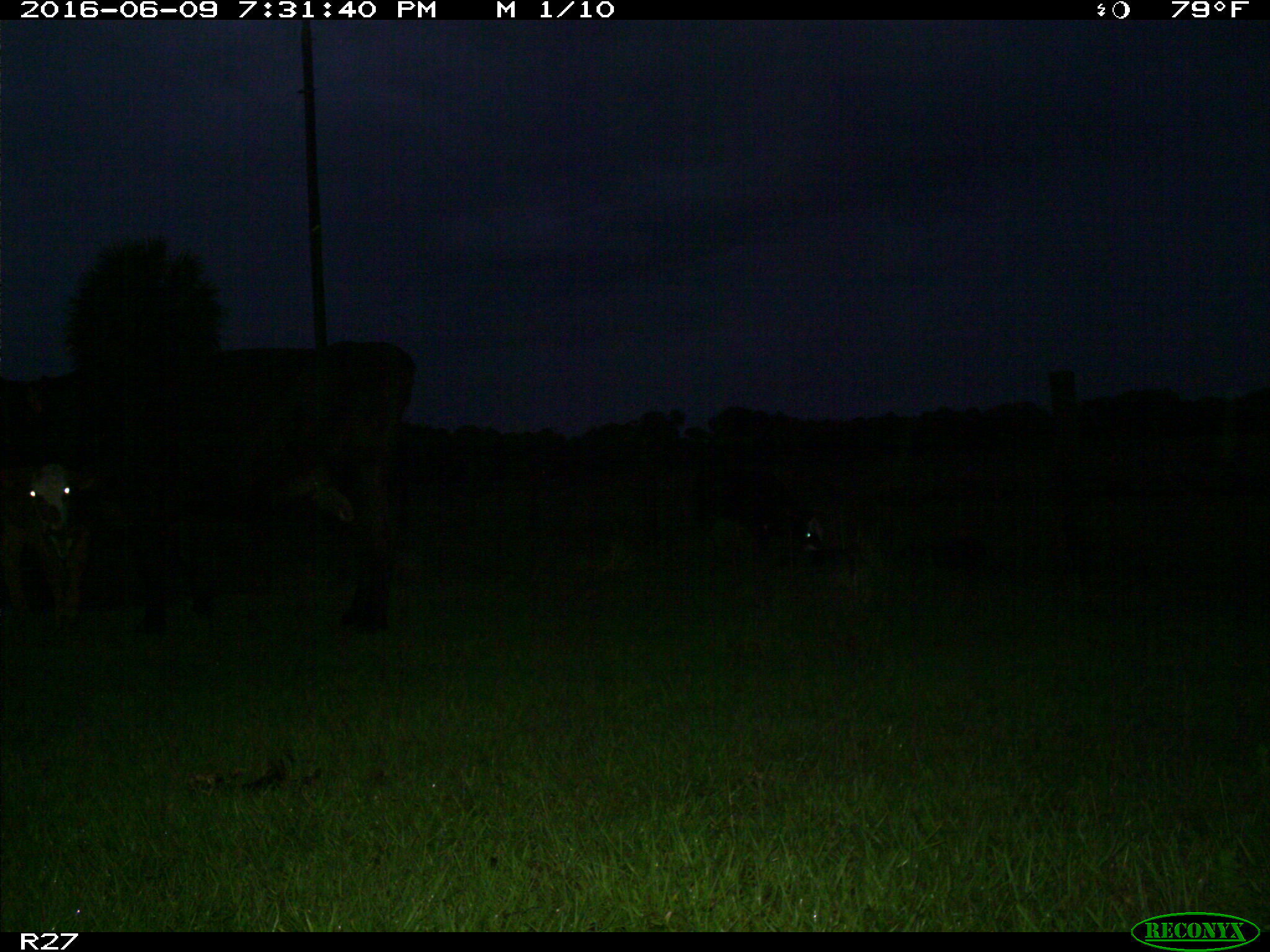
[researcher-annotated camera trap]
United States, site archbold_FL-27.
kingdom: Animalia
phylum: Chordata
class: Mammalia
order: Artiodactyla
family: Bovidae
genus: Bos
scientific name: Bos taurus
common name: domestic cow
Bos taurus (domestic cow).